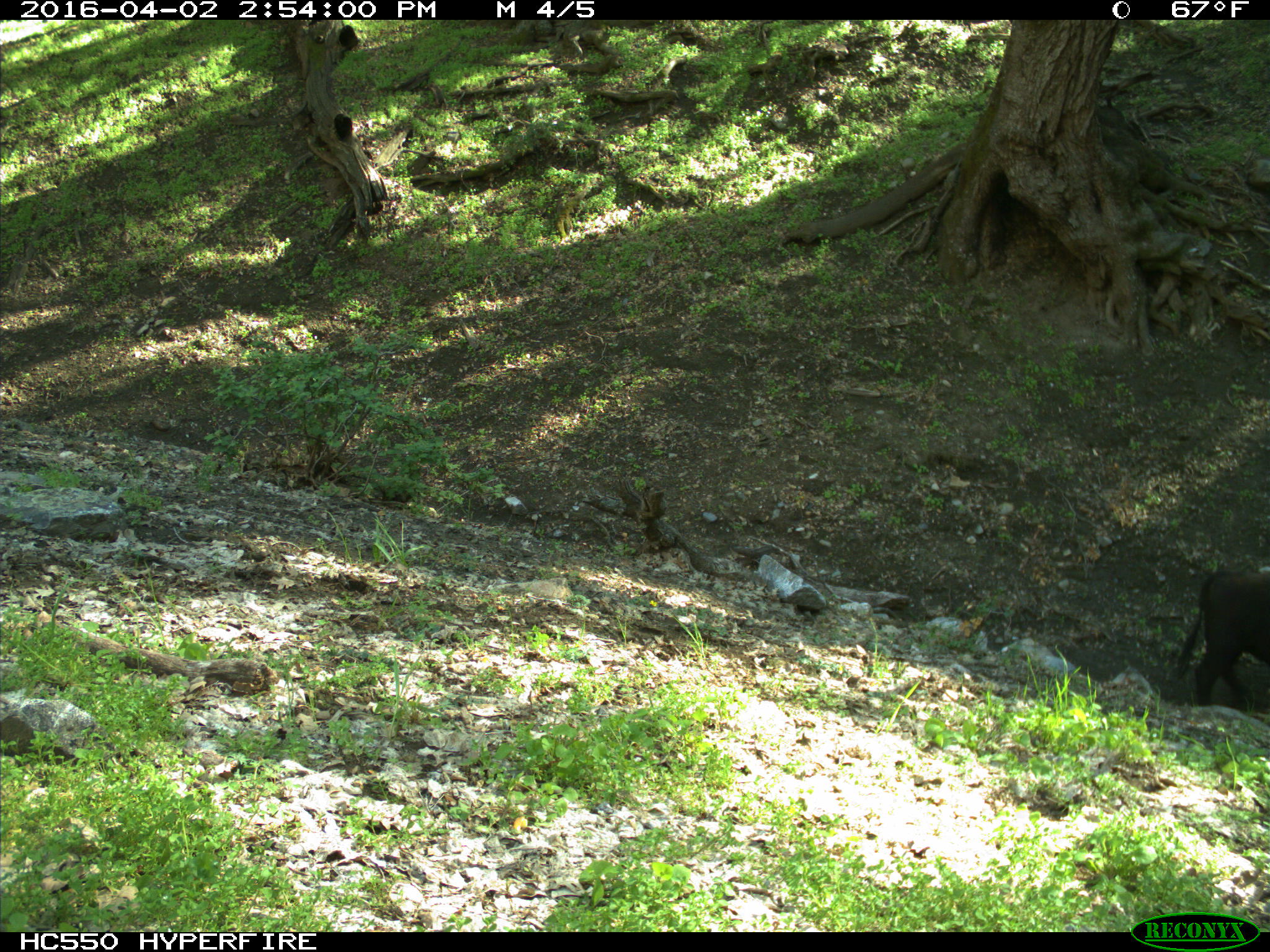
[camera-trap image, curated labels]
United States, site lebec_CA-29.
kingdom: Animalia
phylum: Chordata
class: Mammalia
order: Artiodactyla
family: Bovidae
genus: Bos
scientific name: Bos taurus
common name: domestic cow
Bos taurus (domestic cow).